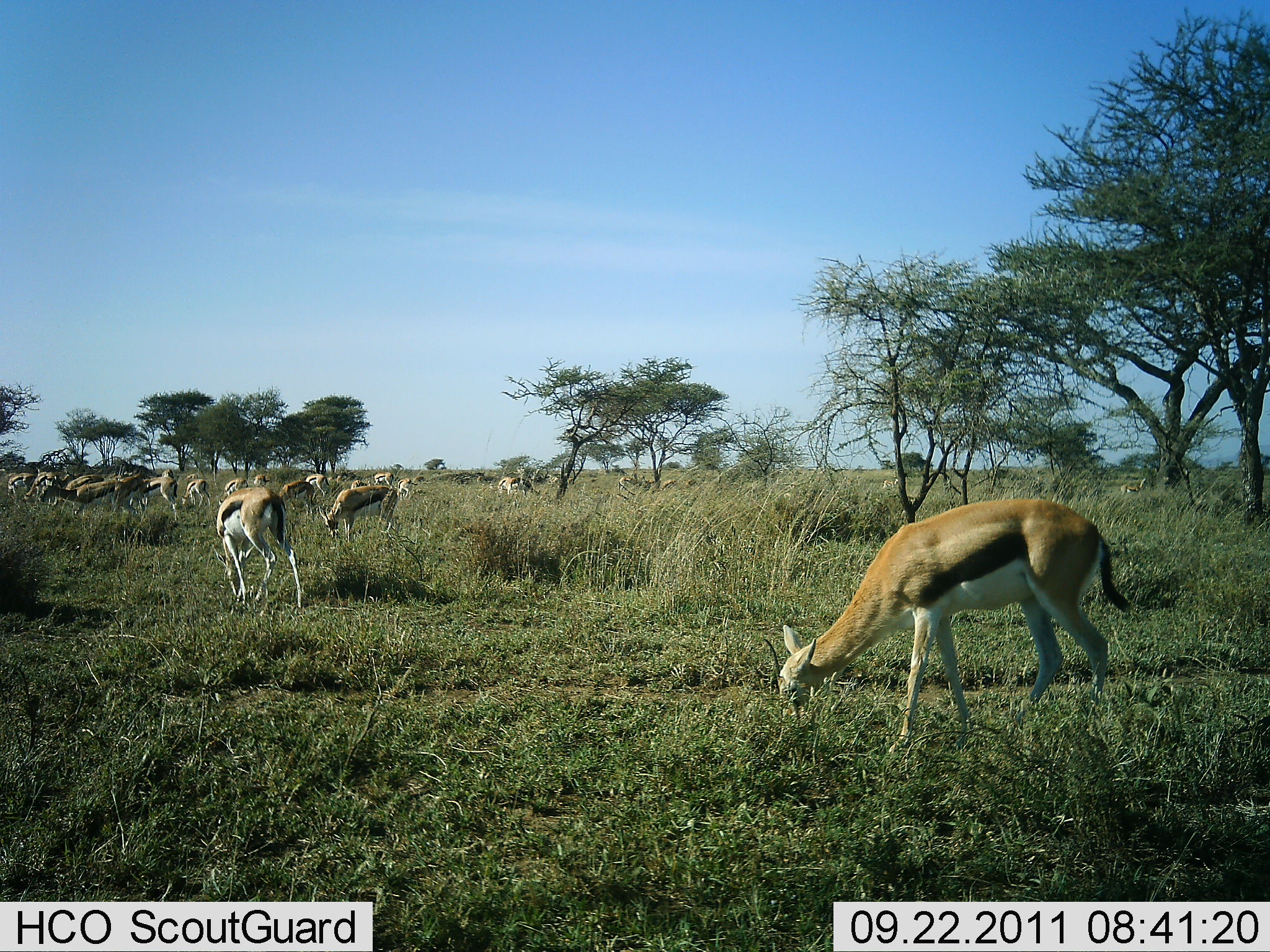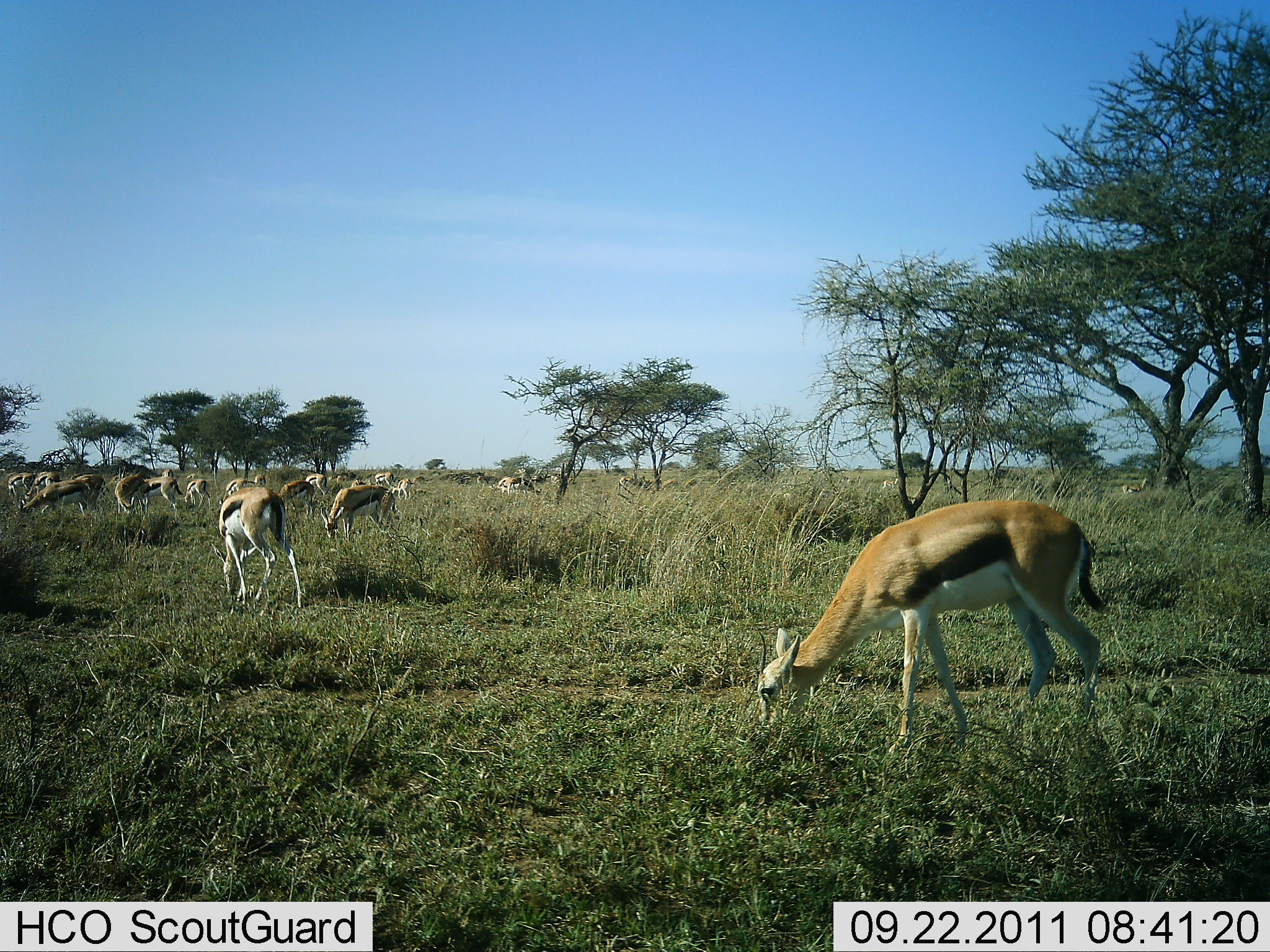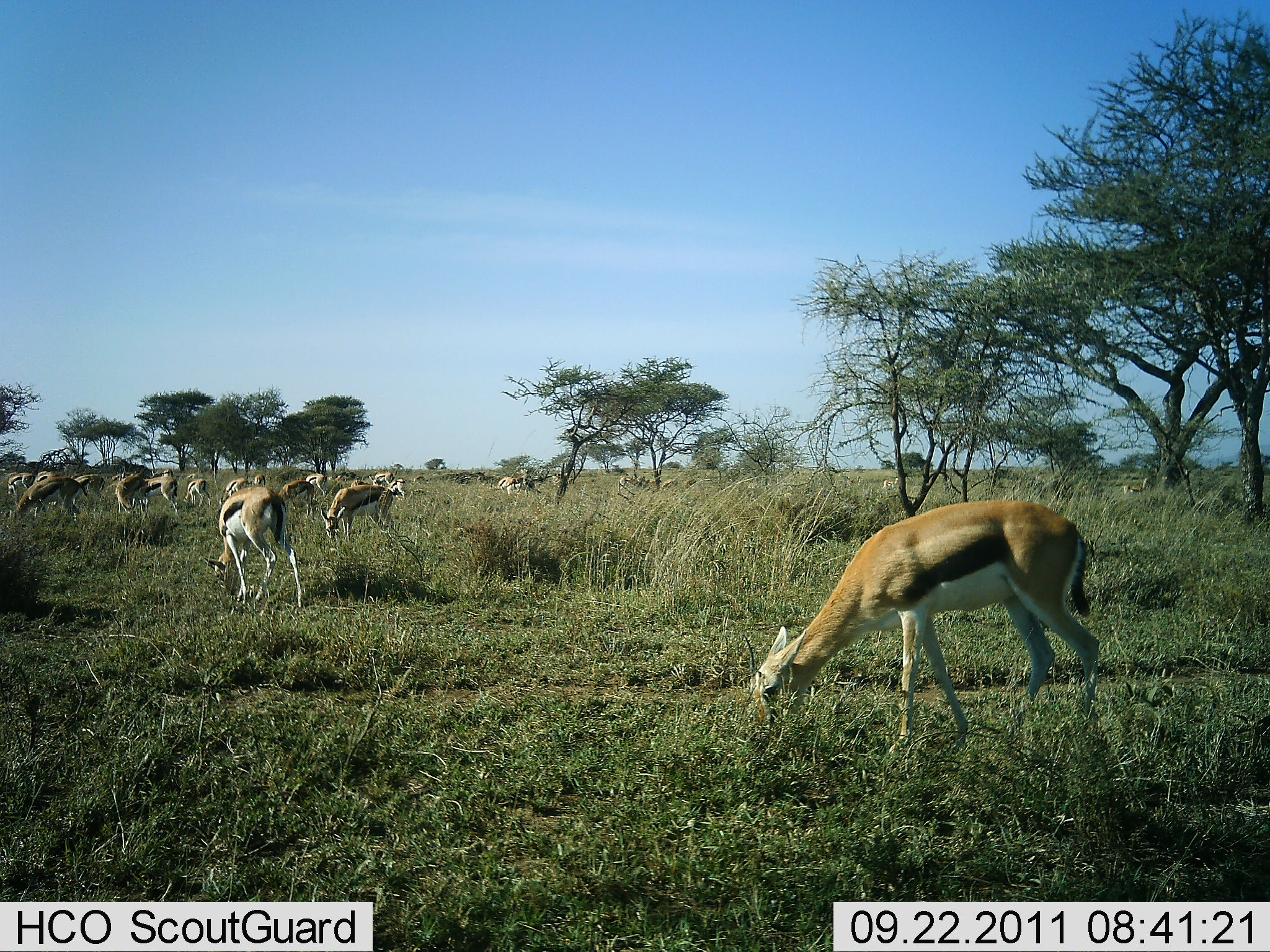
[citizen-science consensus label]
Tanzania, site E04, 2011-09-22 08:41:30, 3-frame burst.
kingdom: Animalia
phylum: Chordata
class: Mammalia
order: Artiodactyla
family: Bovidae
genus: Eudorcas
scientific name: Eudorcas thomsonii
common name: thomson's gazelle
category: gazellethomsons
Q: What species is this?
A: Gazellethomsons (thomson's gazelle) (Eudorcas thomsonii).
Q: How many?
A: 11-50.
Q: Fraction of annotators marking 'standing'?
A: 60%.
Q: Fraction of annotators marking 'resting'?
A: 0%.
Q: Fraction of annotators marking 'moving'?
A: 20%.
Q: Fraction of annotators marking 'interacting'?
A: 0%.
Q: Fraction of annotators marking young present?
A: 0%.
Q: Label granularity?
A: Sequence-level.